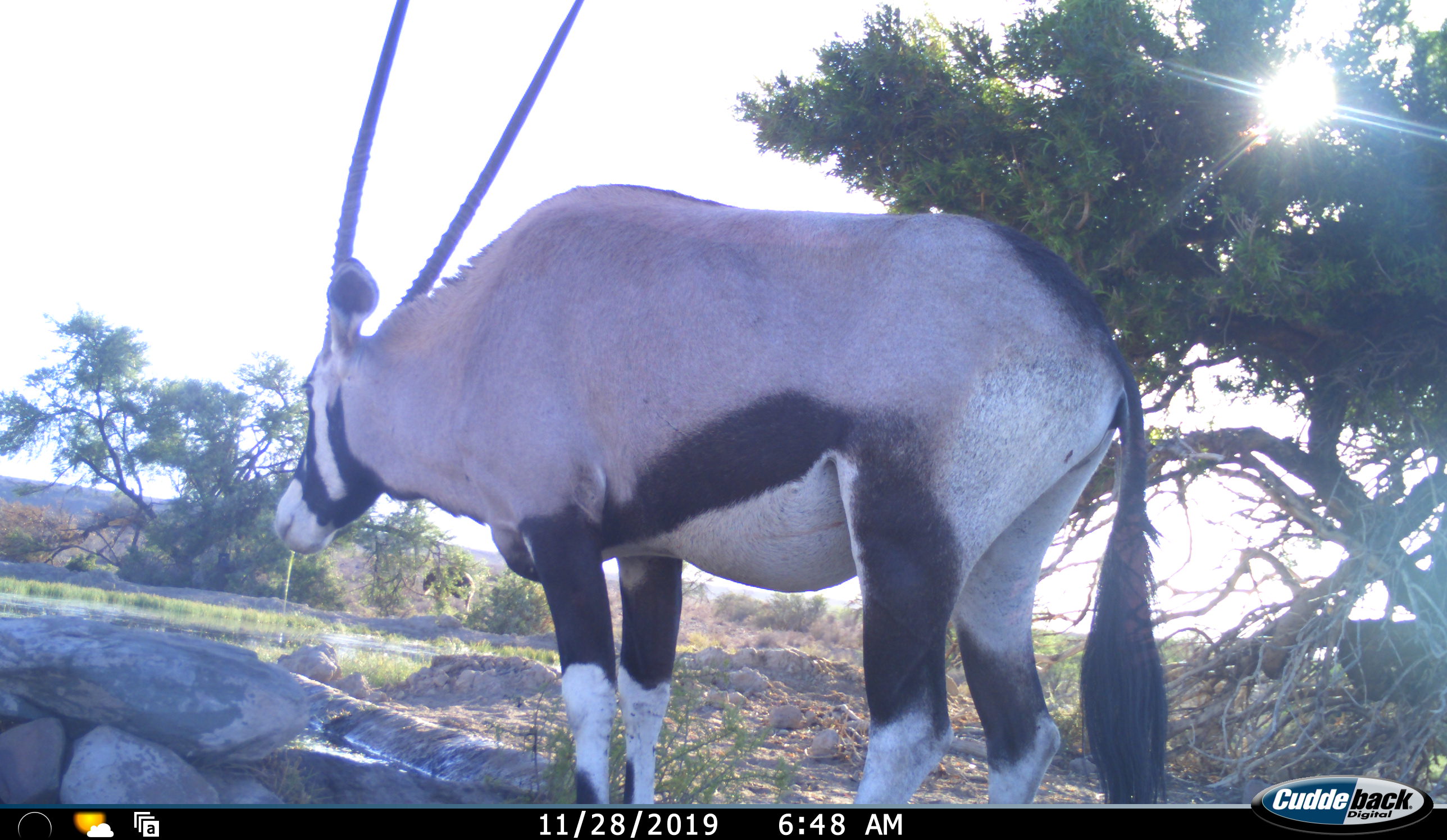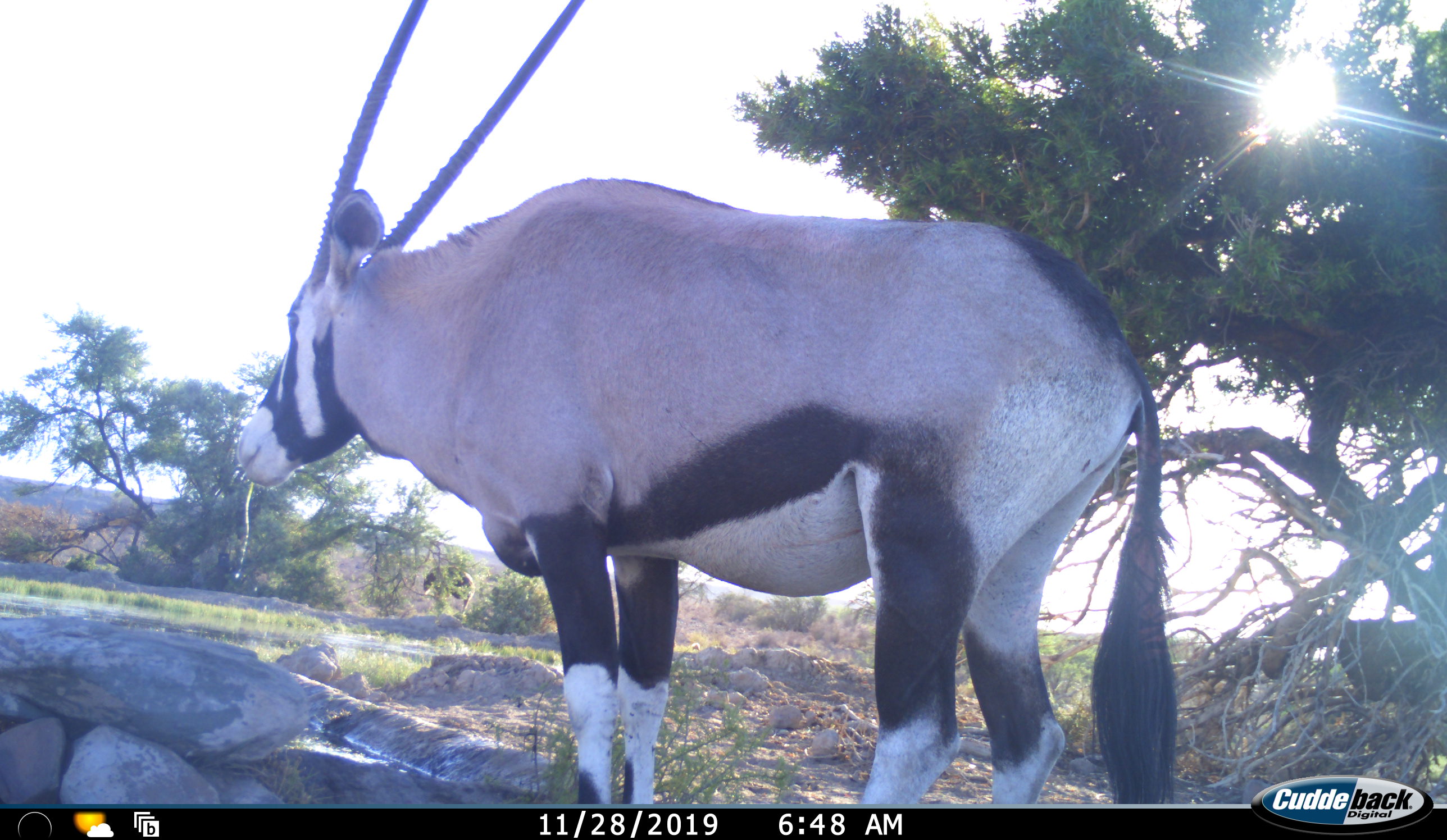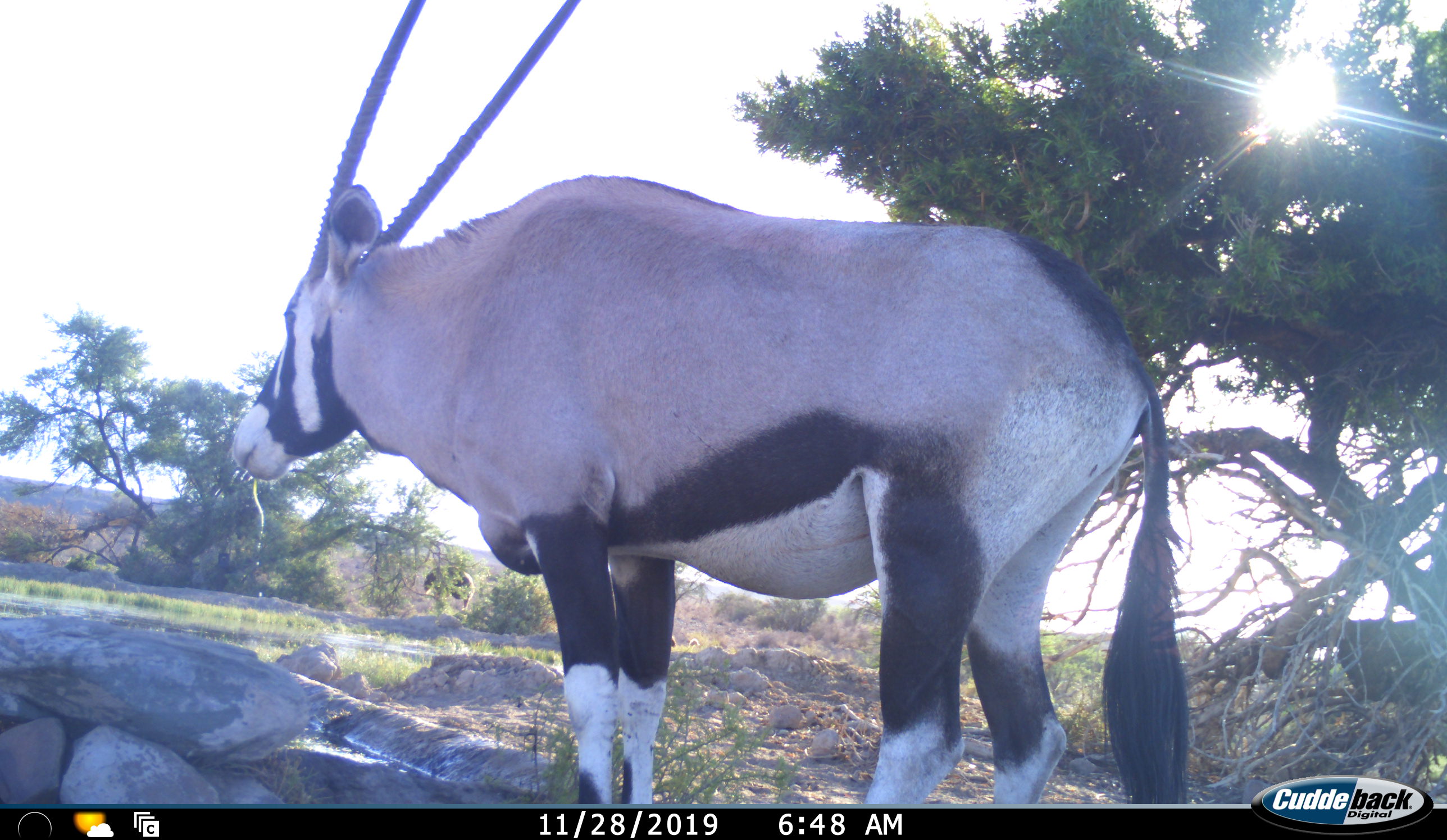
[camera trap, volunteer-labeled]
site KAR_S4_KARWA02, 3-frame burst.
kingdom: Animalia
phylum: Chordata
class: Mammalia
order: Artiodactyla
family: Bovidae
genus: Oryx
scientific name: Oryx gazella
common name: gemsbok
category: oryx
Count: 1.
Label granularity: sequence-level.